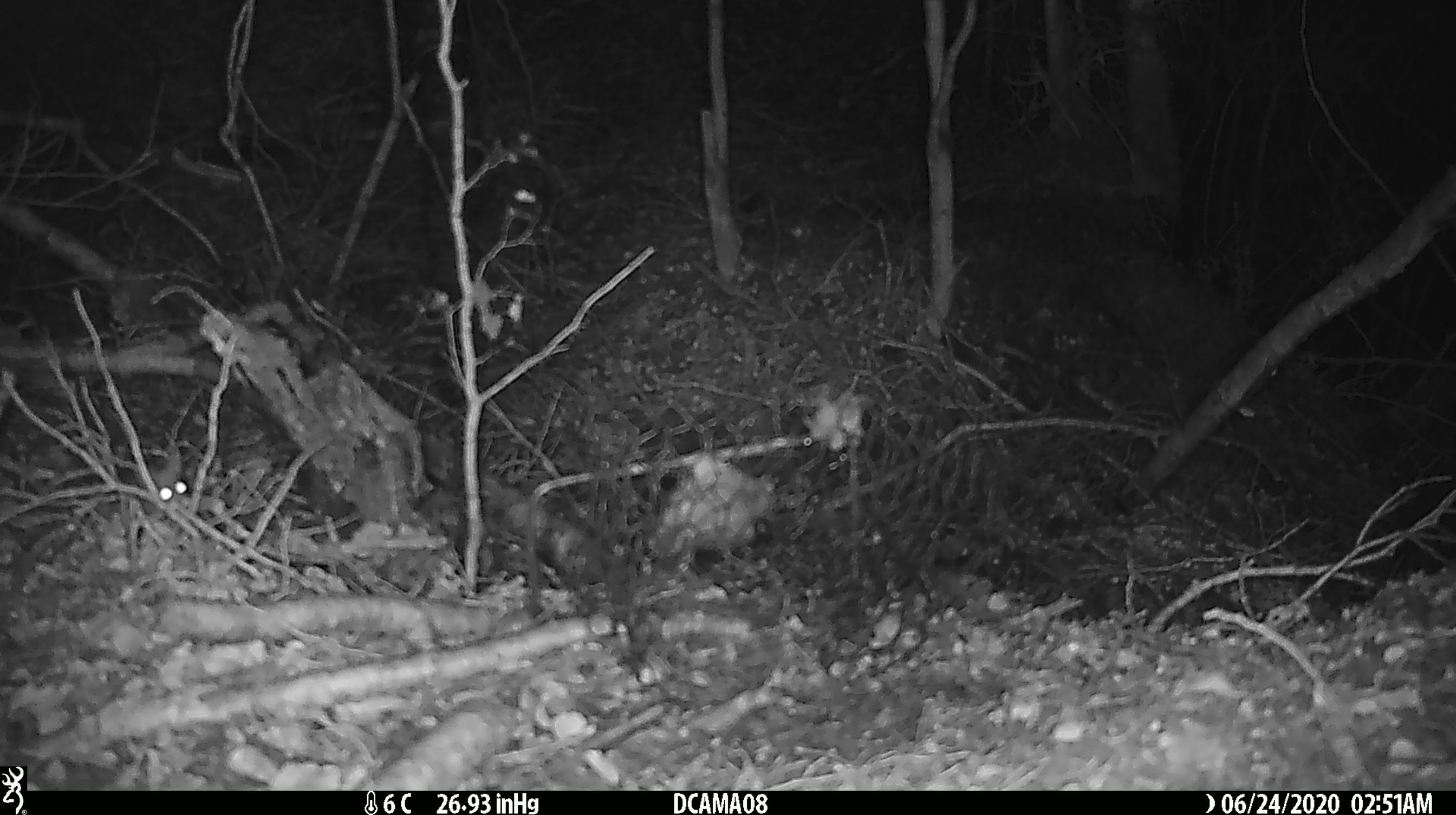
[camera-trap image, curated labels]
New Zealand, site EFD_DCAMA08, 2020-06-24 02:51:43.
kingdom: Animalia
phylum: Chordata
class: Mammalia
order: Rodentia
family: Muridae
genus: Mus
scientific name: Mus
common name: mouse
Mouse (Mus).